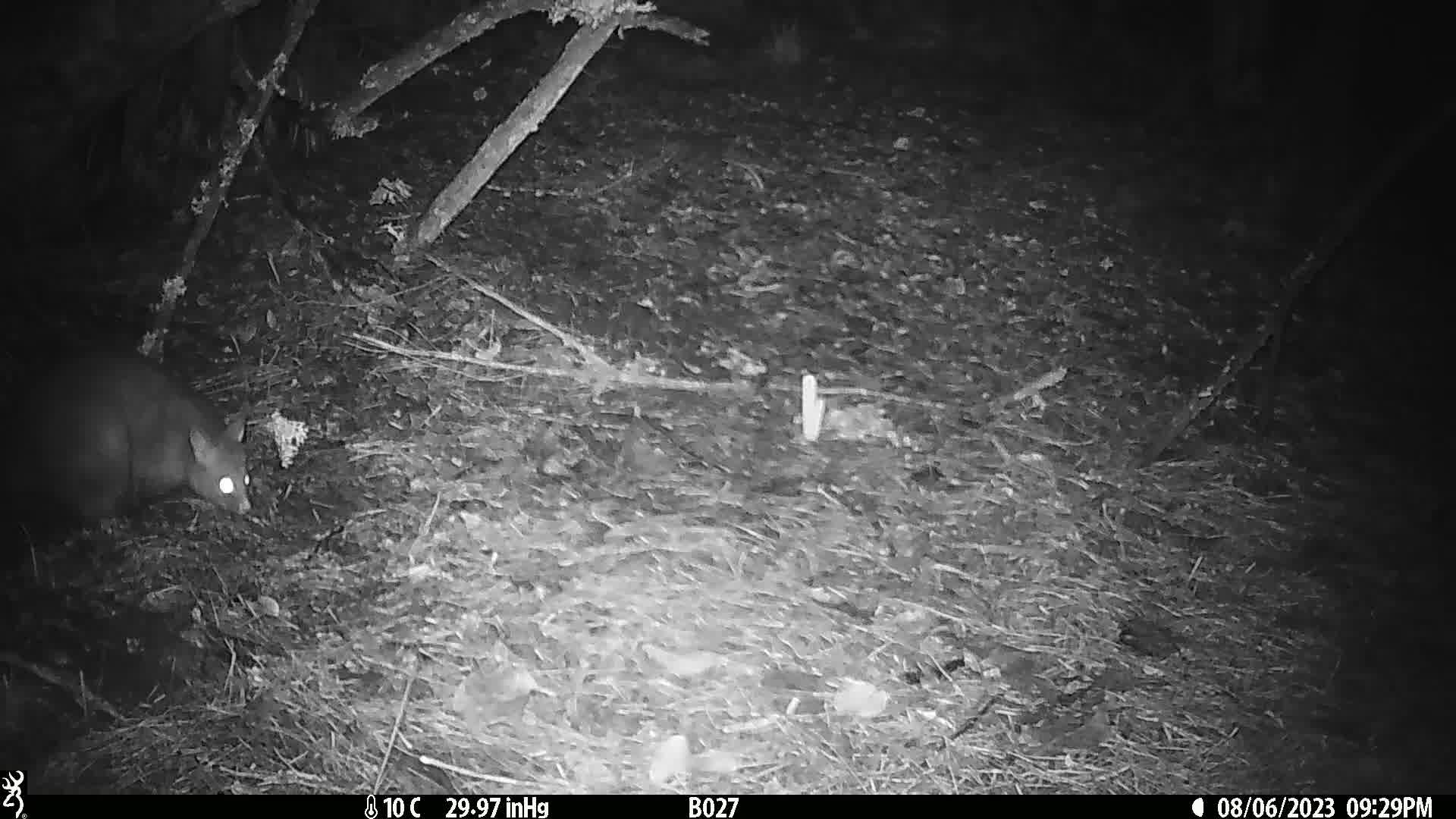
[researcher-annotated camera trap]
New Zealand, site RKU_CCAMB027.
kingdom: Animalia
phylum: Chordata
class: Mammalia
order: Diprotodontia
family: Phalangeridae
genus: Trichosurus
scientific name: Trichosurus vulpecula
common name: common brushtail possum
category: possum